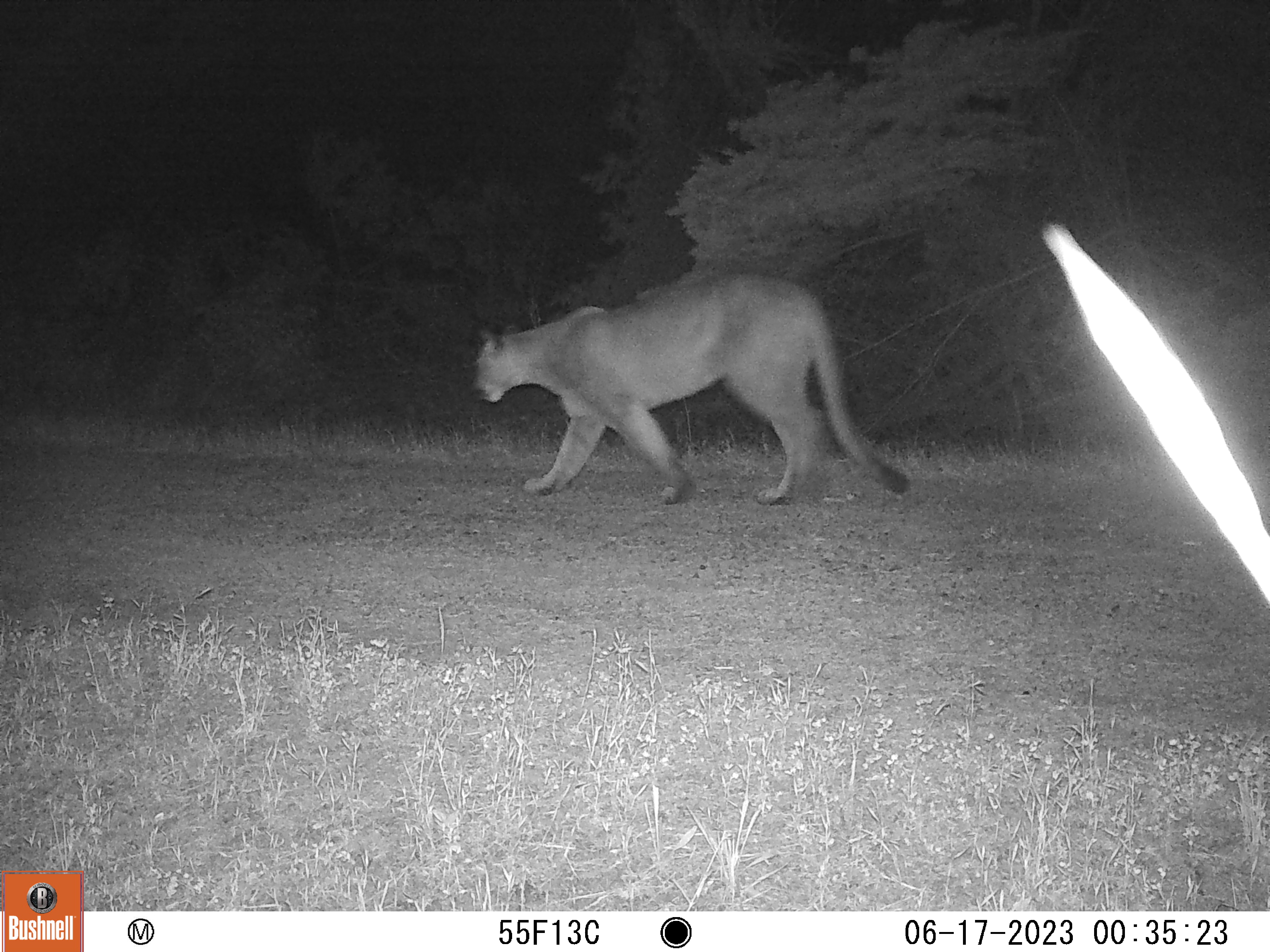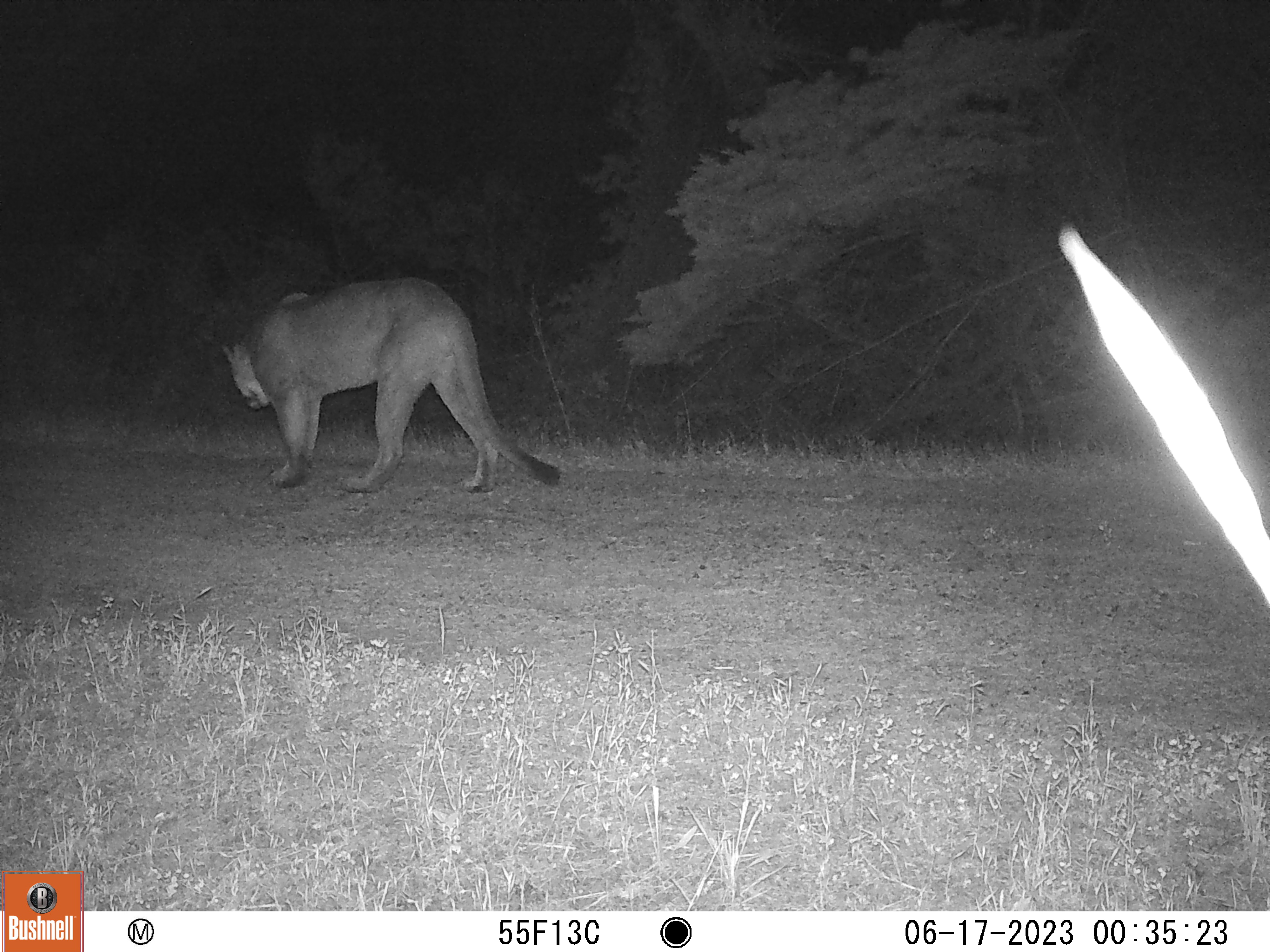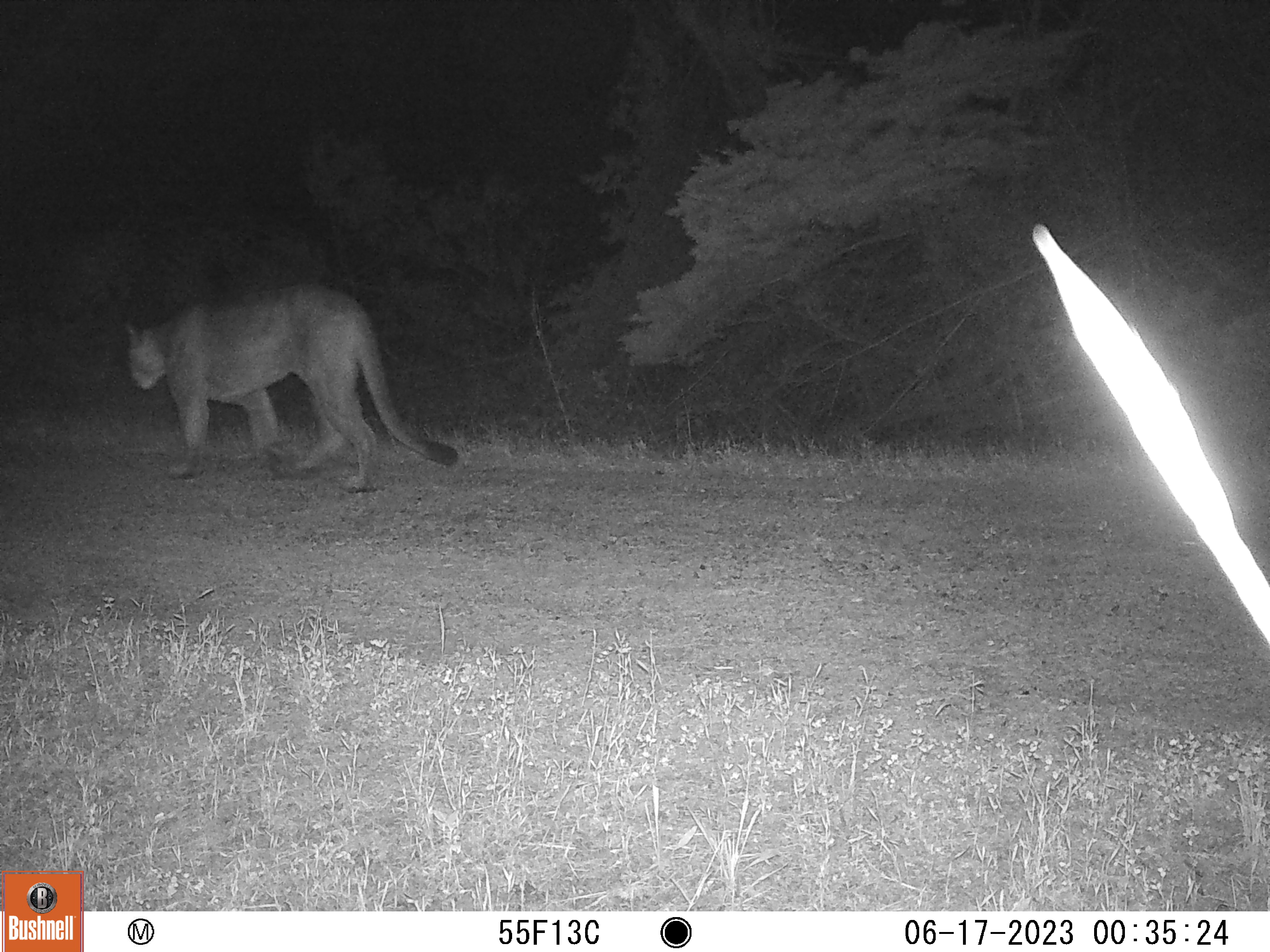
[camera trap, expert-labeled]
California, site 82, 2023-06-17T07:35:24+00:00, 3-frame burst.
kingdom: Animalia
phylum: Chordata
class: Mammalia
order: Carnivora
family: Felidae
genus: Puma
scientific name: Puma concolor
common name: puma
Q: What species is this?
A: Puma (Puma concolor).